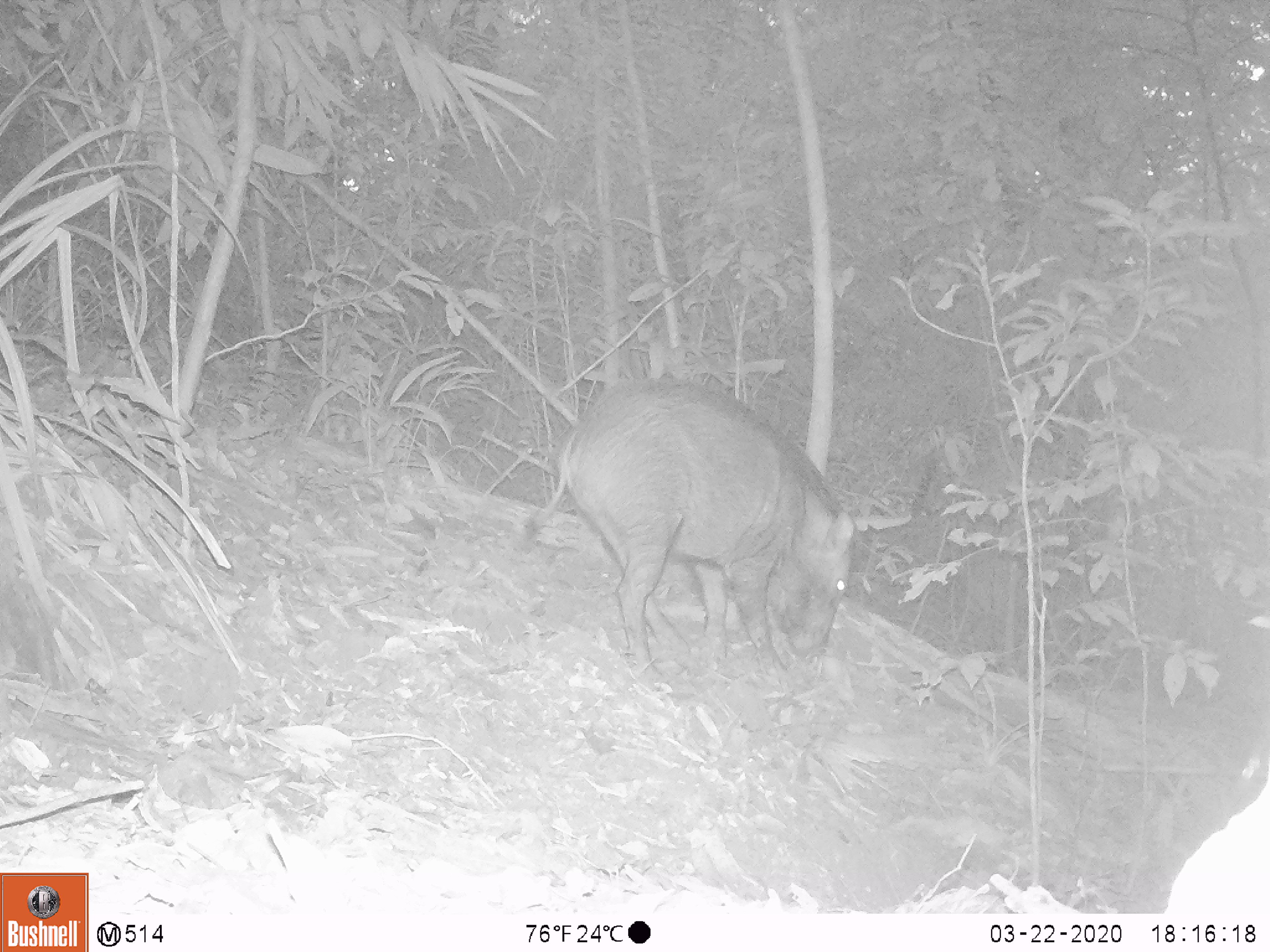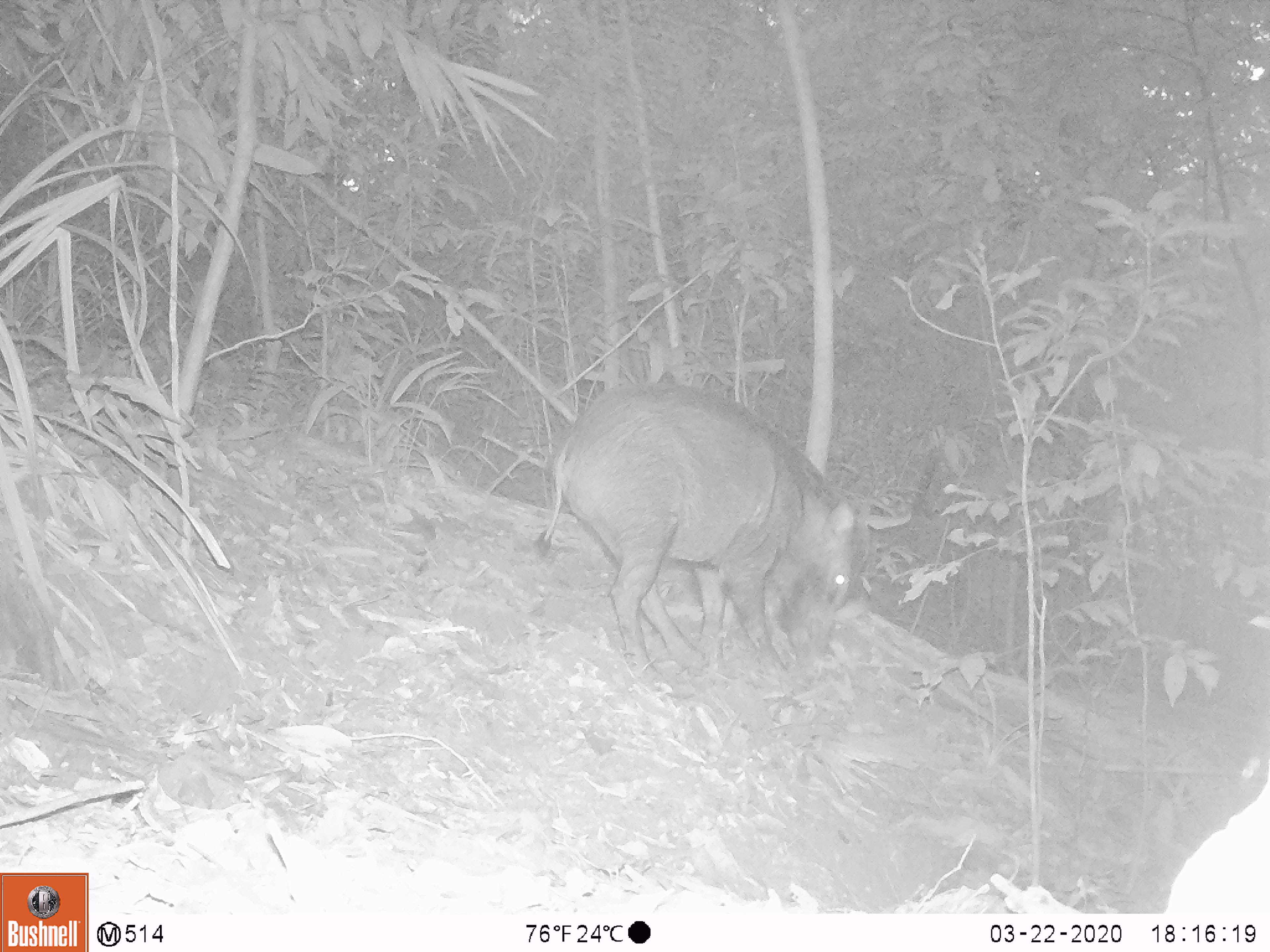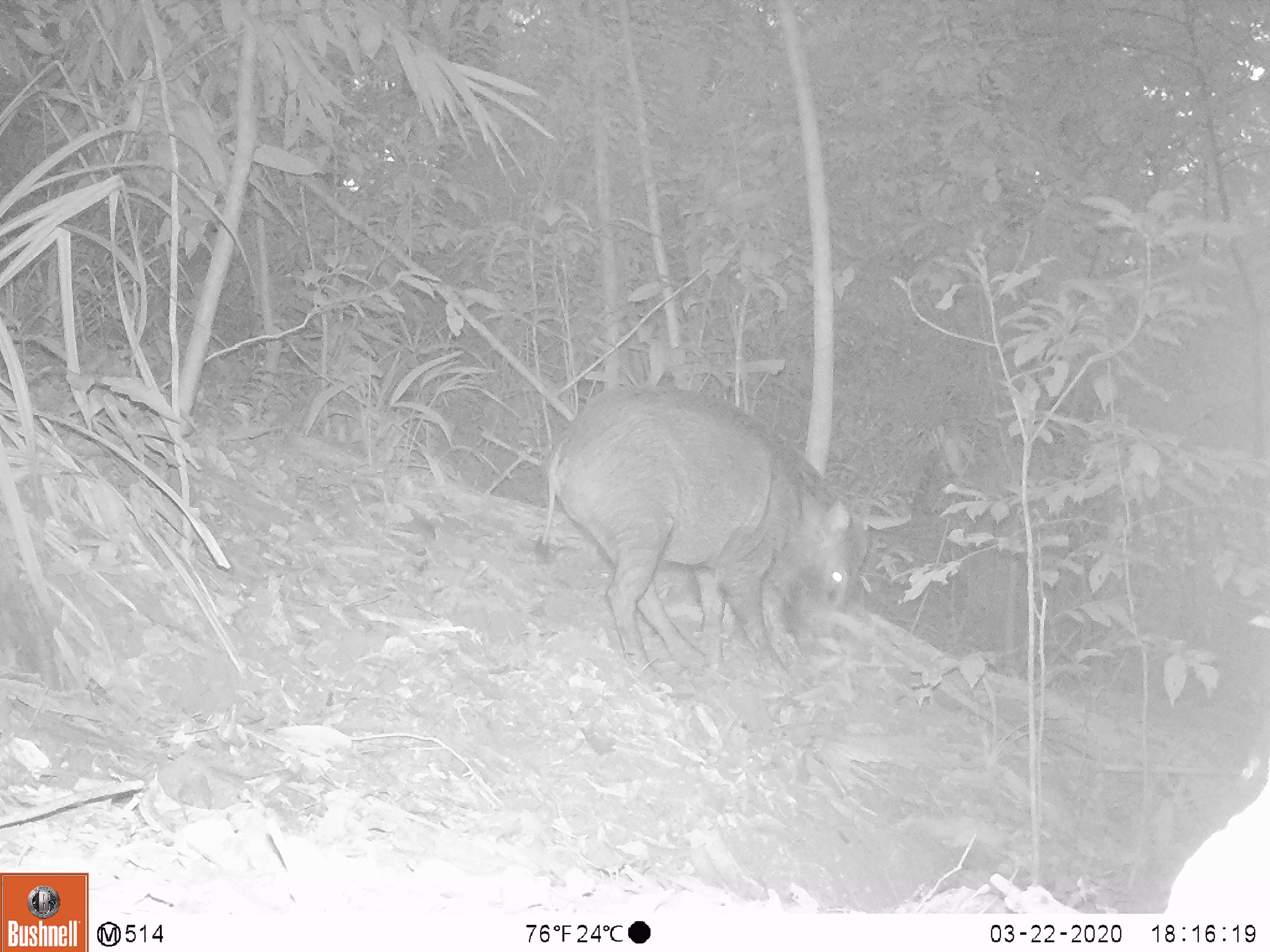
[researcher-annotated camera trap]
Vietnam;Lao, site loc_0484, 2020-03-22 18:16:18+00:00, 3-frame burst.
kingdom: Animalia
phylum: Chordata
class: Mammalia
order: Artiodactyla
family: Suidae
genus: Sus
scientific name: Sus scrofa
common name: eurasian wild pig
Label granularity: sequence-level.